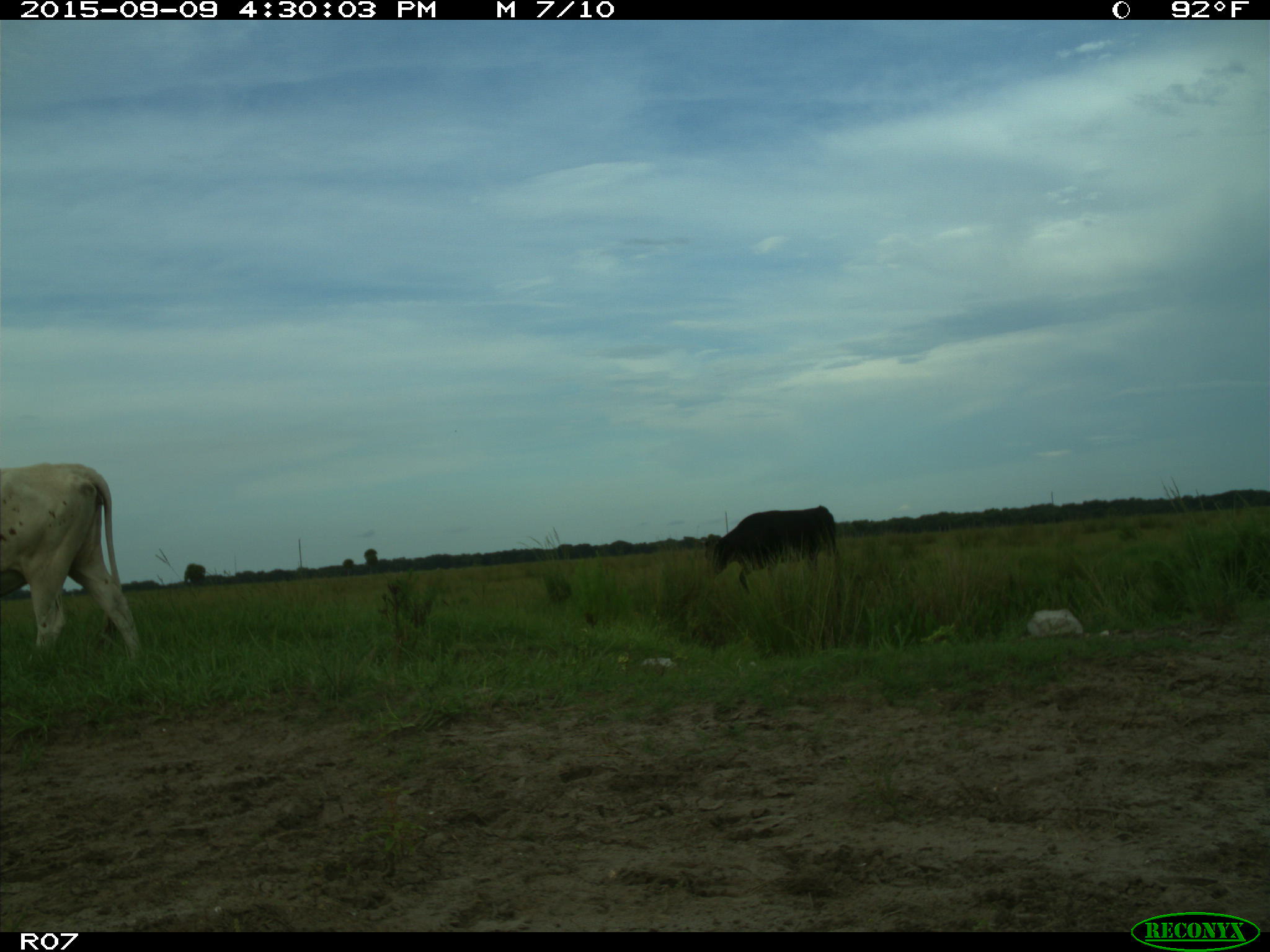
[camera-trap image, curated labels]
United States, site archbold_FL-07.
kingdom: Animalia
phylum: Chordata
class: Mammalia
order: Artiodactyla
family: Bovidae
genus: Bos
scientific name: Bos taurus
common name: domestic cow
Bos taurus (domestic cow).